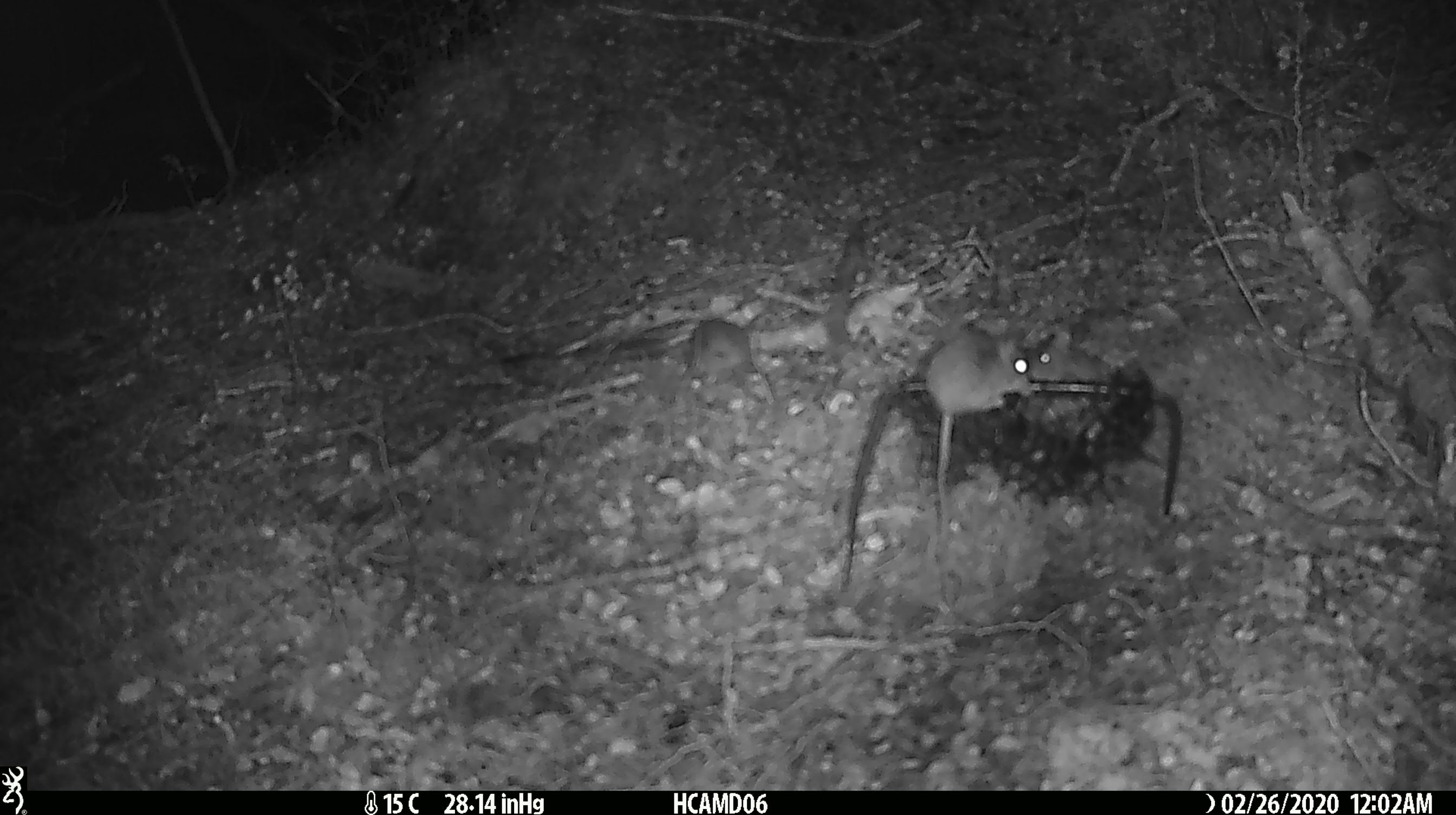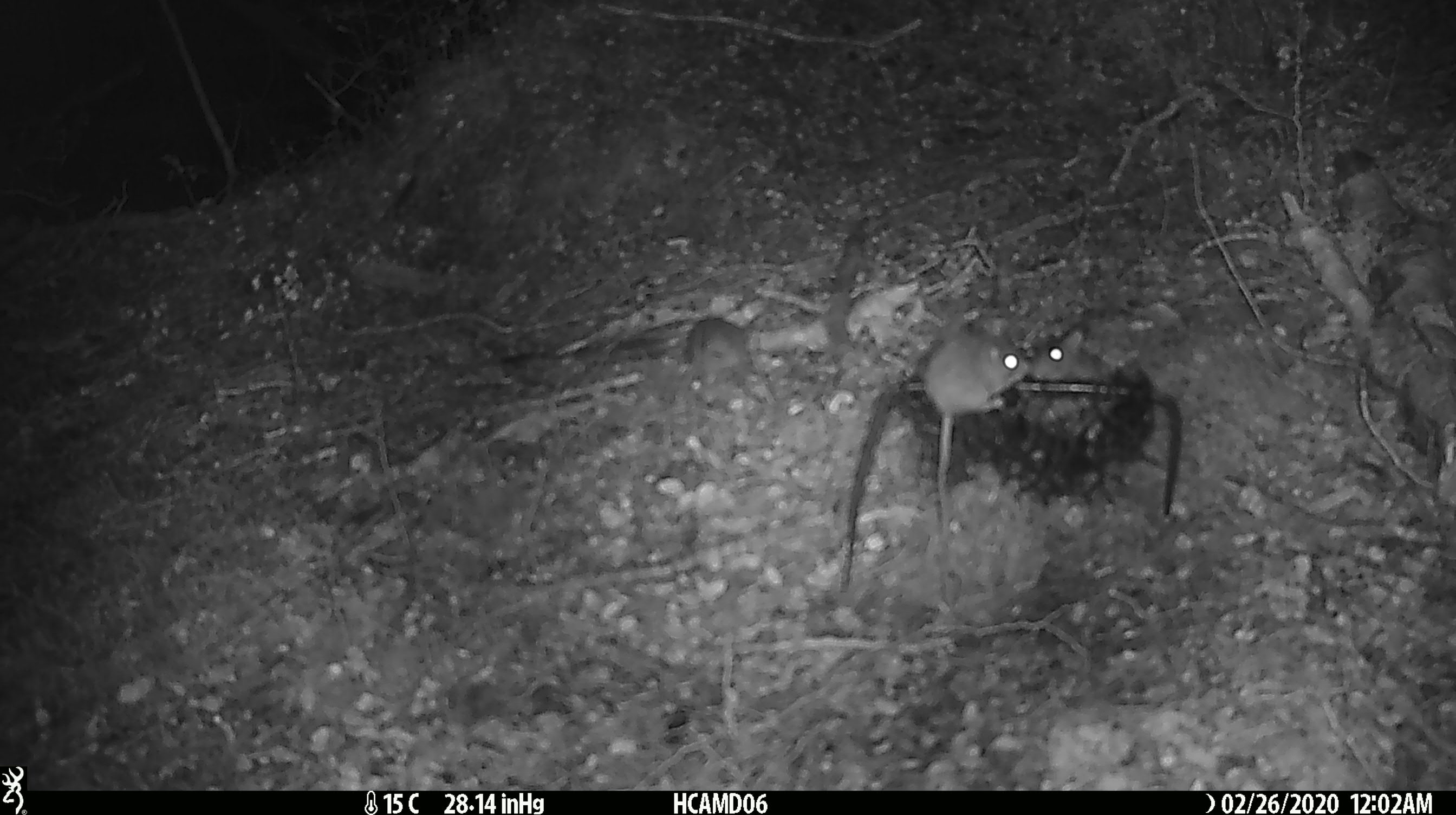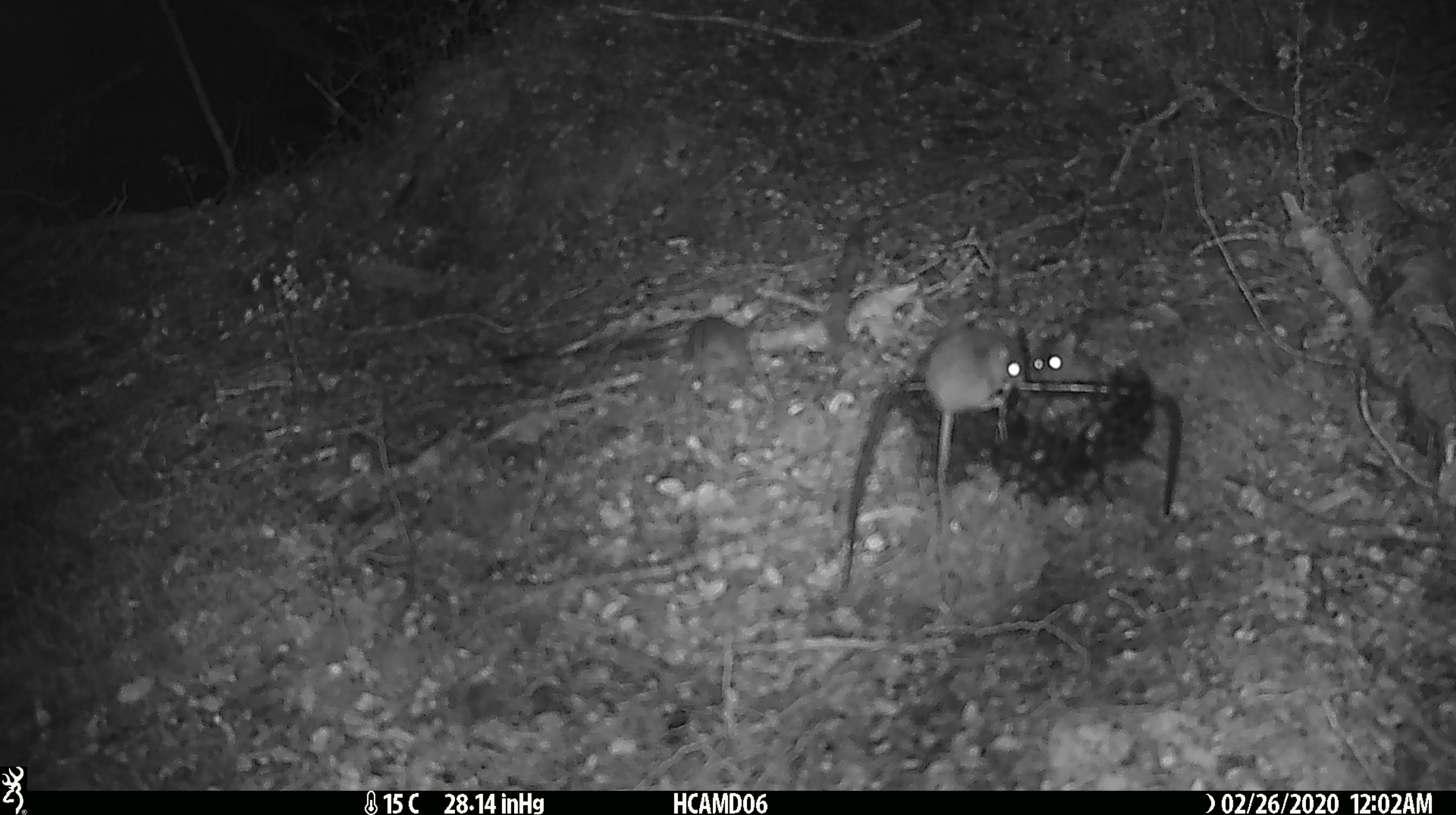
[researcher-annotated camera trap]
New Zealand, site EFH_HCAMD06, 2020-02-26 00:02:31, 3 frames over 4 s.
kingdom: Animalia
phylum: Chordata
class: Mammalia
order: Rodentia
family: Muridae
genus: Mus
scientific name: Mus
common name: mouse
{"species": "mouse (Mus)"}